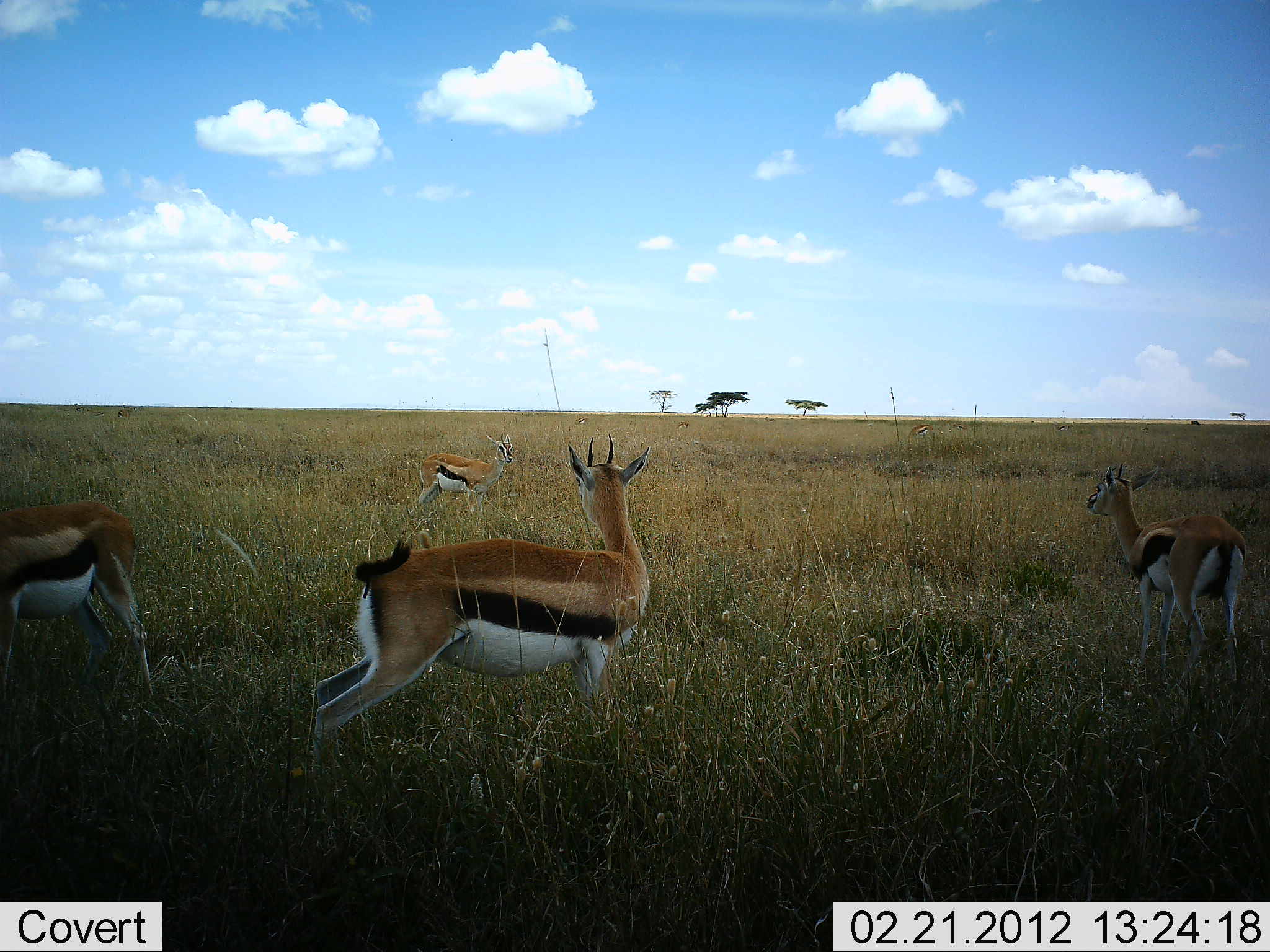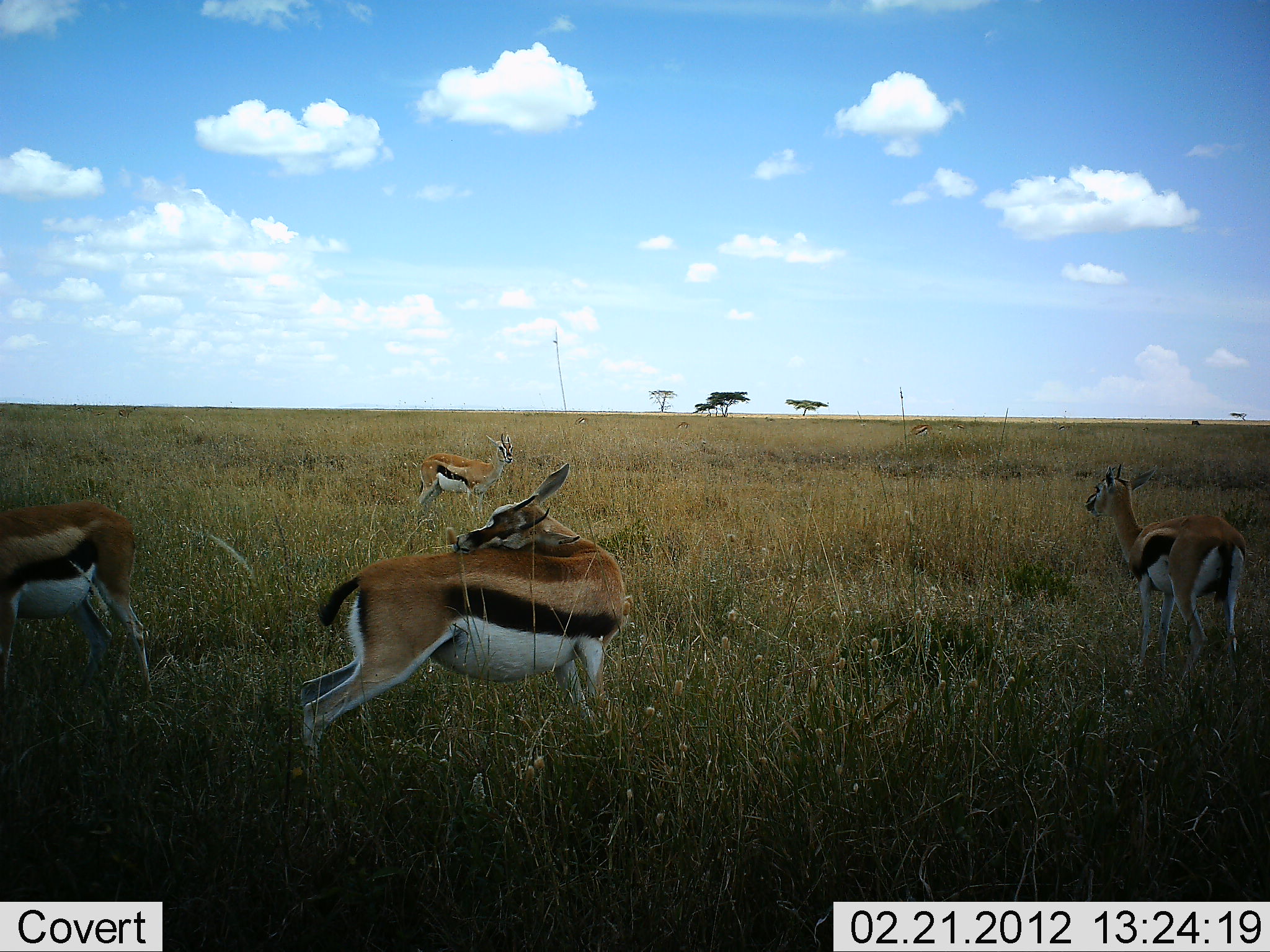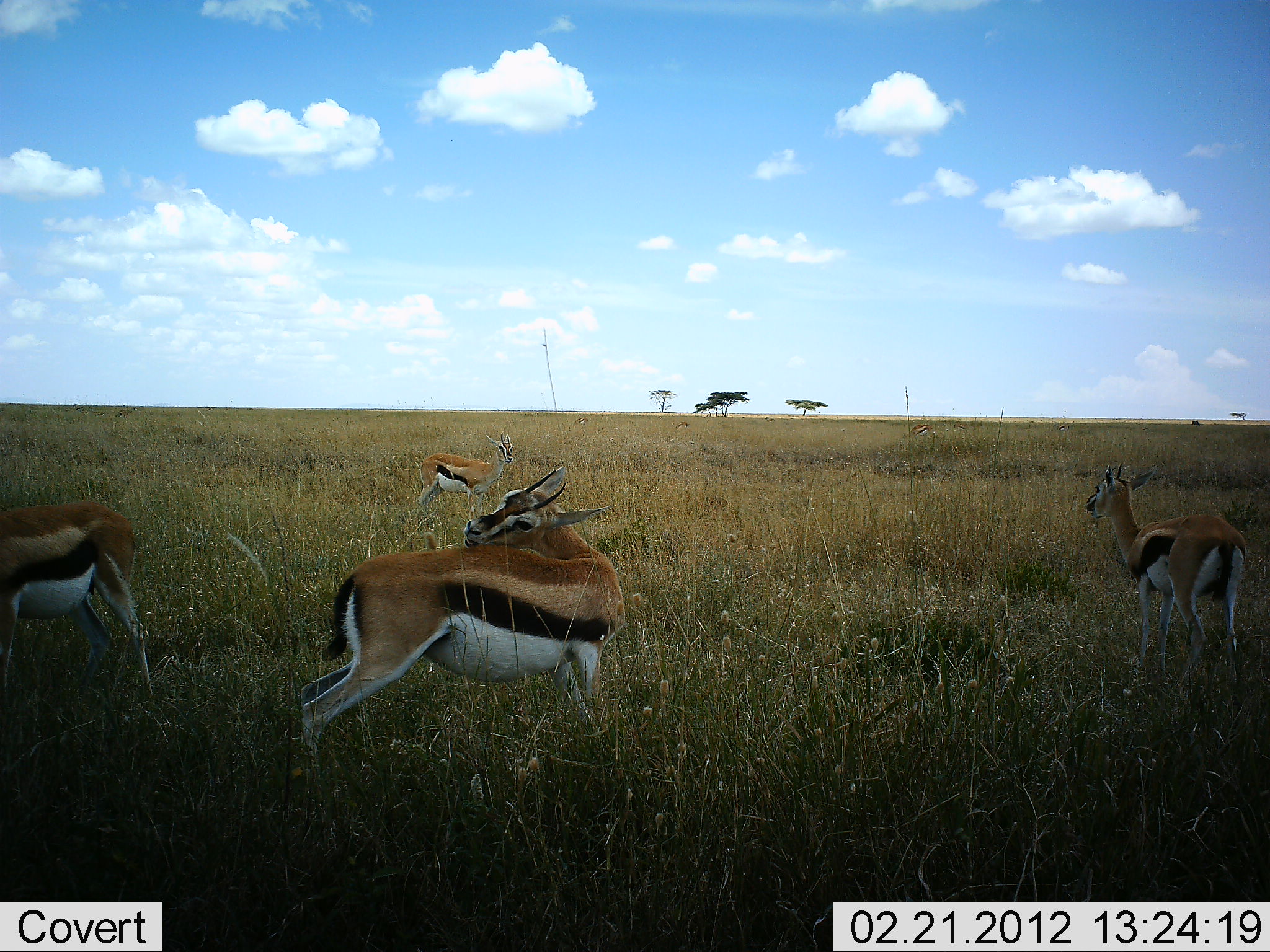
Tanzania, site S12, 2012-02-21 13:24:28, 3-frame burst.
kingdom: Animalia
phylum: Chordata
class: Mammalia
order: Artiodactyla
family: Bovidae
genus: Eudorcas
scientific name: Eudorcas thomsonii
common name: thomson's gazelle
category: gazellethomsons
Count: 4.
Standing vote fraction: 91%.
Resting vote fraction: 9%.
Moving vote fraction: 4%.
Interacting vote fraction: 4%.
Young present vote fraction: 0%.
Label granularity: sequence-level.